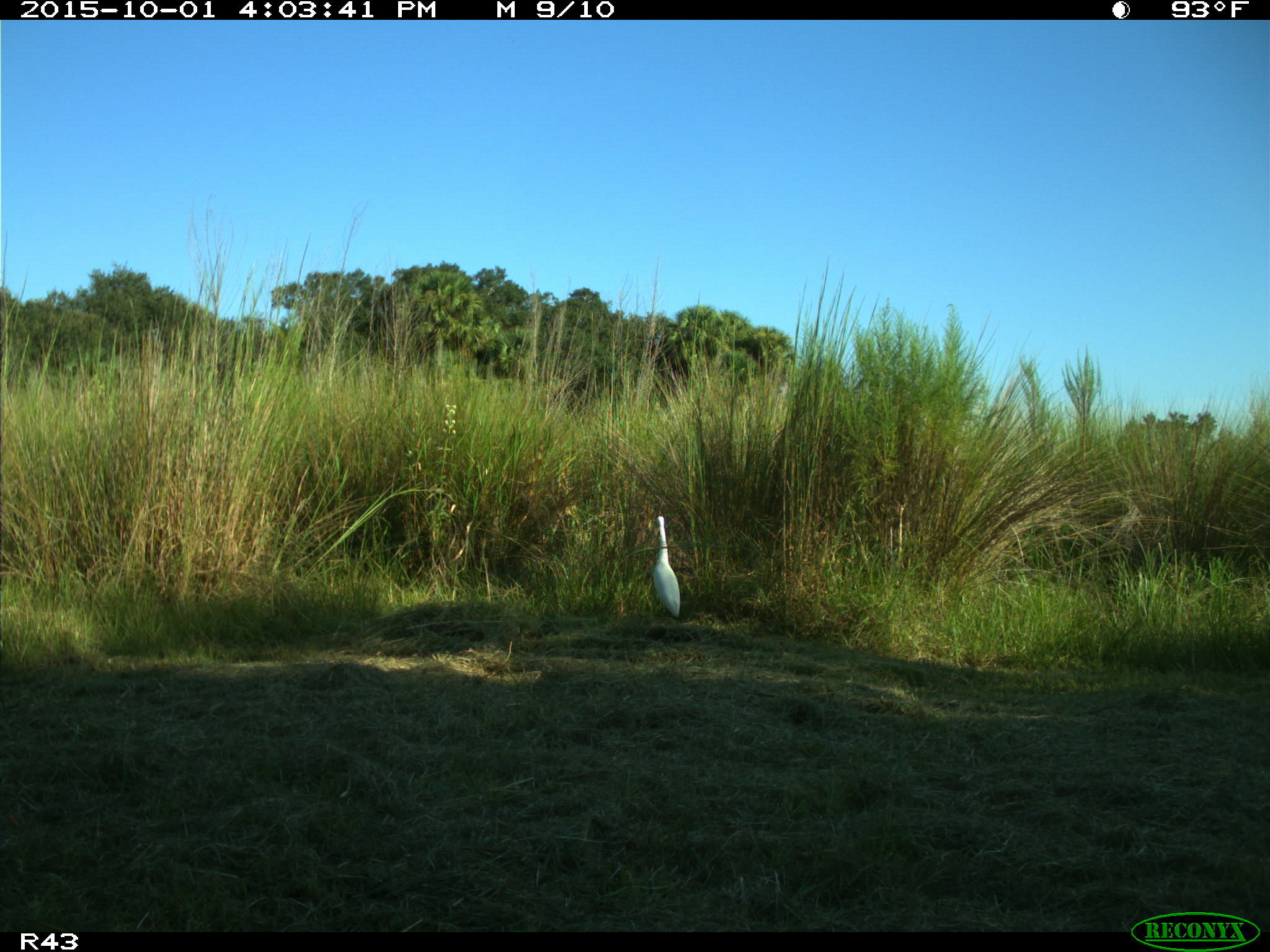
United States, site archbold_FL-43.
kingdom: Animalia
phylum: Chordata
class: Mammalia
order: Artiodactyla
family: Bovidae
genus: Bos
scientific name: Bos taurus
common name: domestic cow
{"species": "Bos taurus (domestic cow)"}